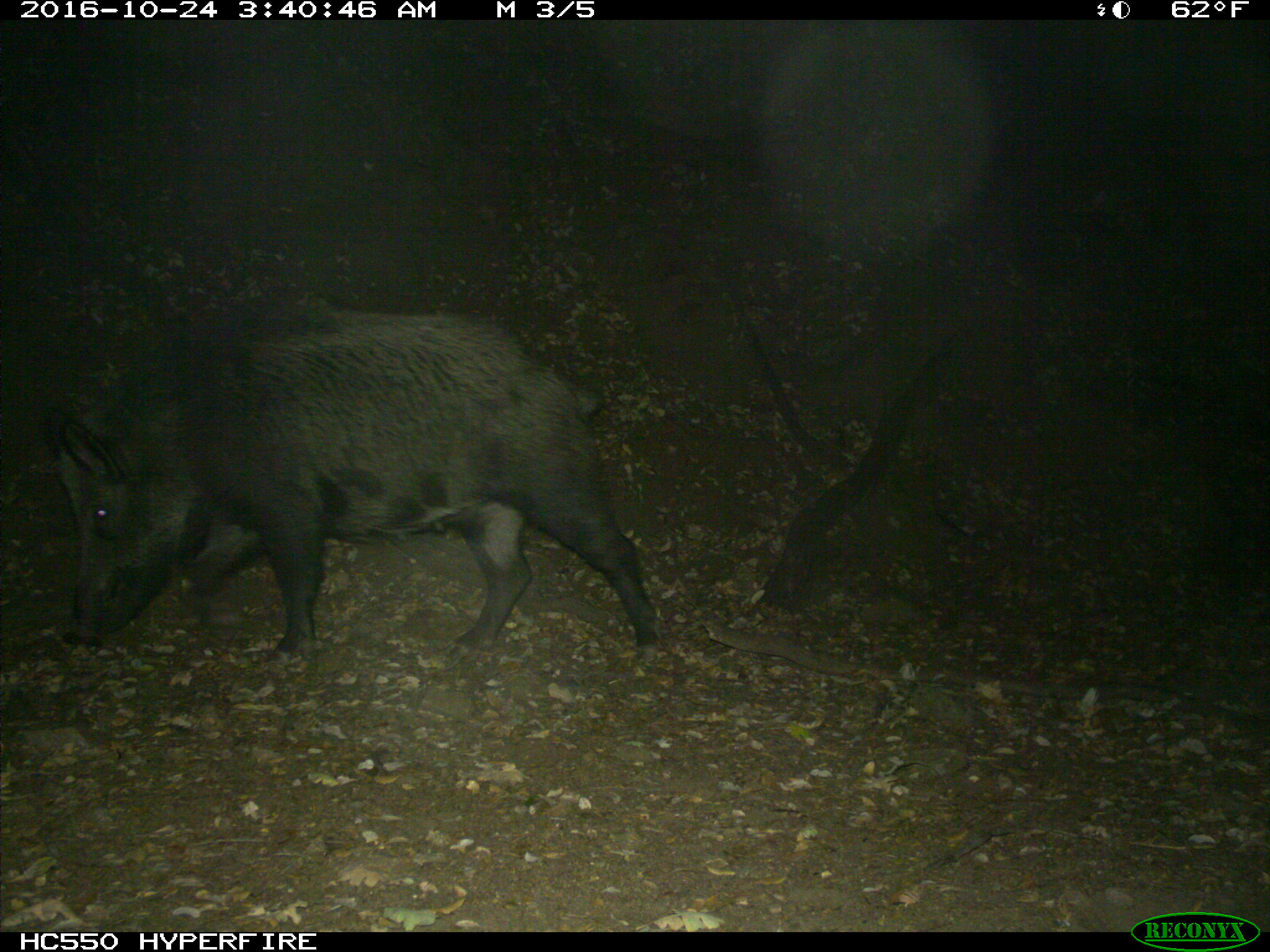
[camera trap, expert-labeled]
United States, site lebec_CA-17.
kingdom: Animalia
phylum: Chordata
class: Mammalia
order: Artiodactyla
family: Suidae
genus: Sus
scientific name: Sus scrofa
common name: wild boar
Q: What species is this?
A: Sus scrofa (wild boar).